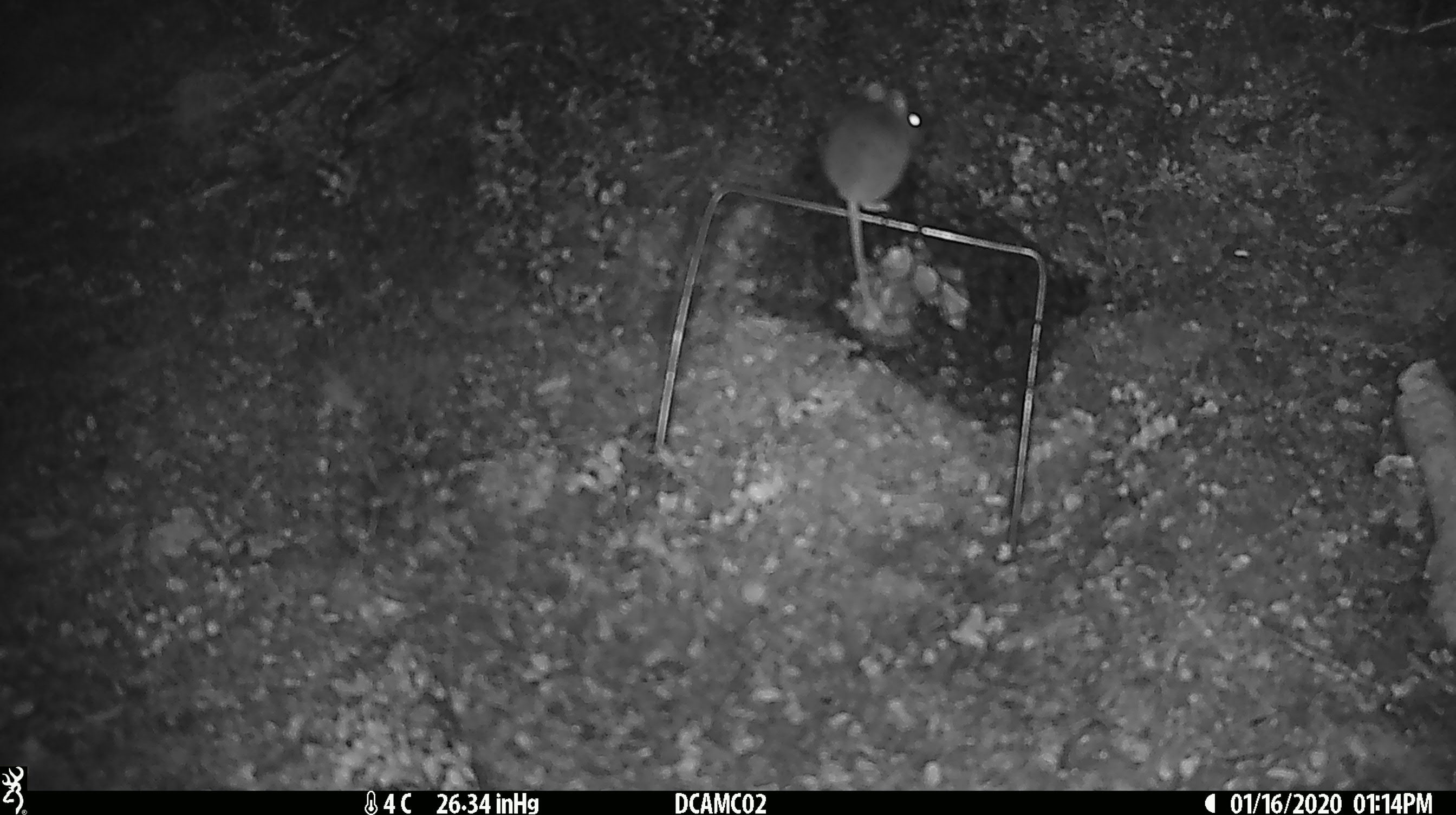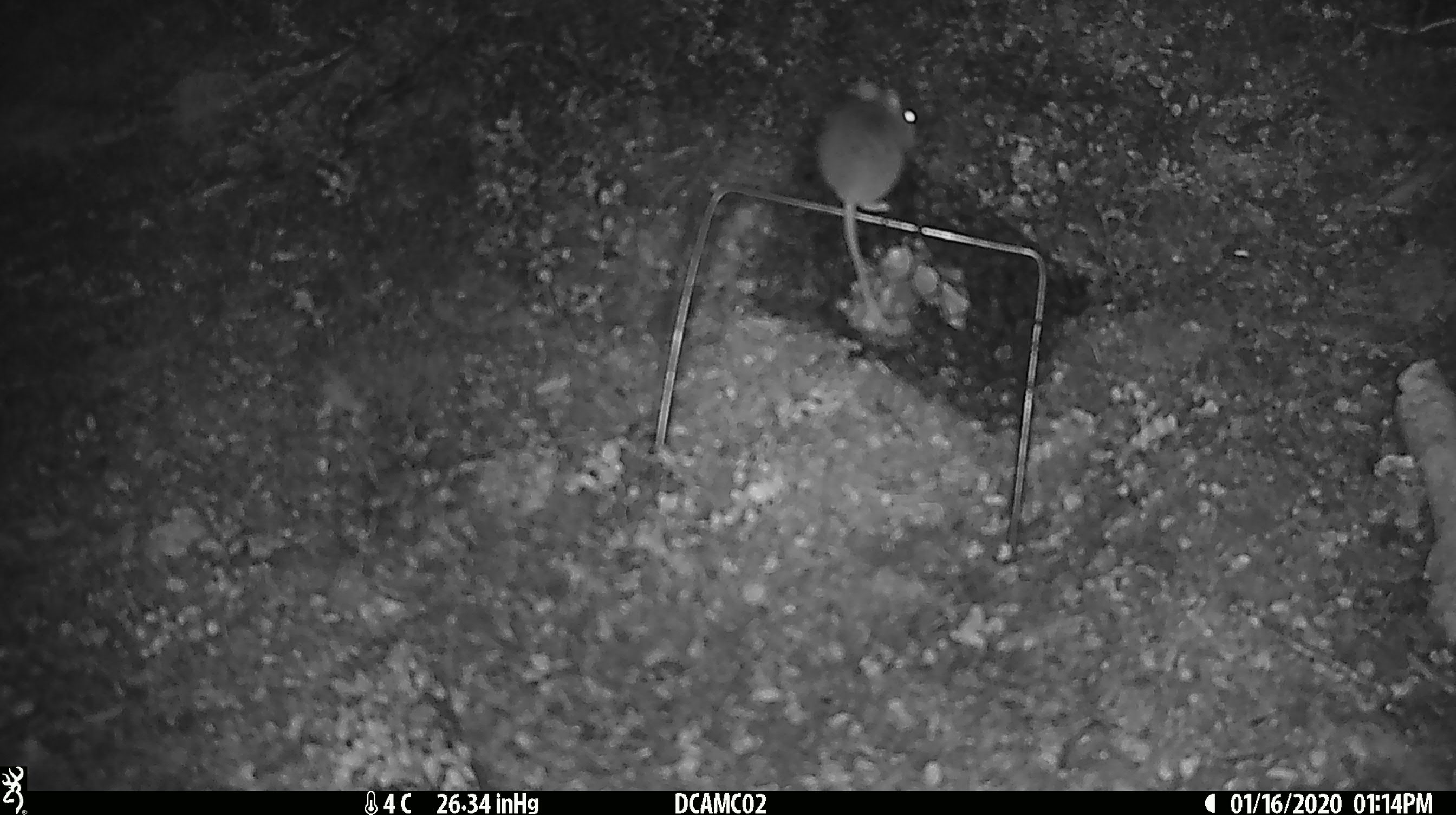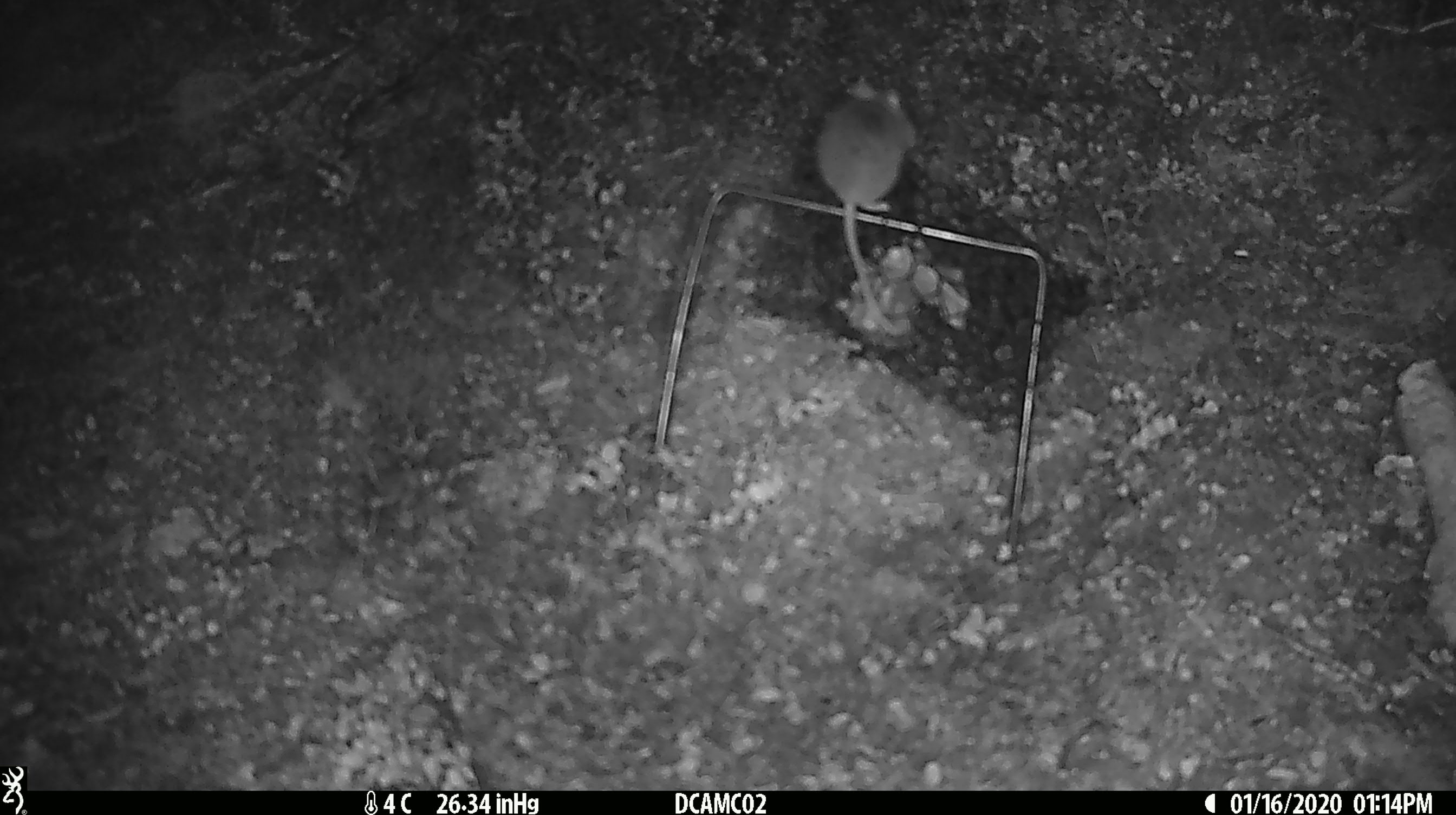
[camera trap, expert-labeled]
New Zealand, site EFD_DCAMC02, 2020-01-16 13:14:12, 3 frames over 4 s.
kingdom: Animalia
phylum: Chordata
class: Mammalia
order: Rodentia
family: Muridae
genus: Mus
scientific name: Mus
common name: mouse